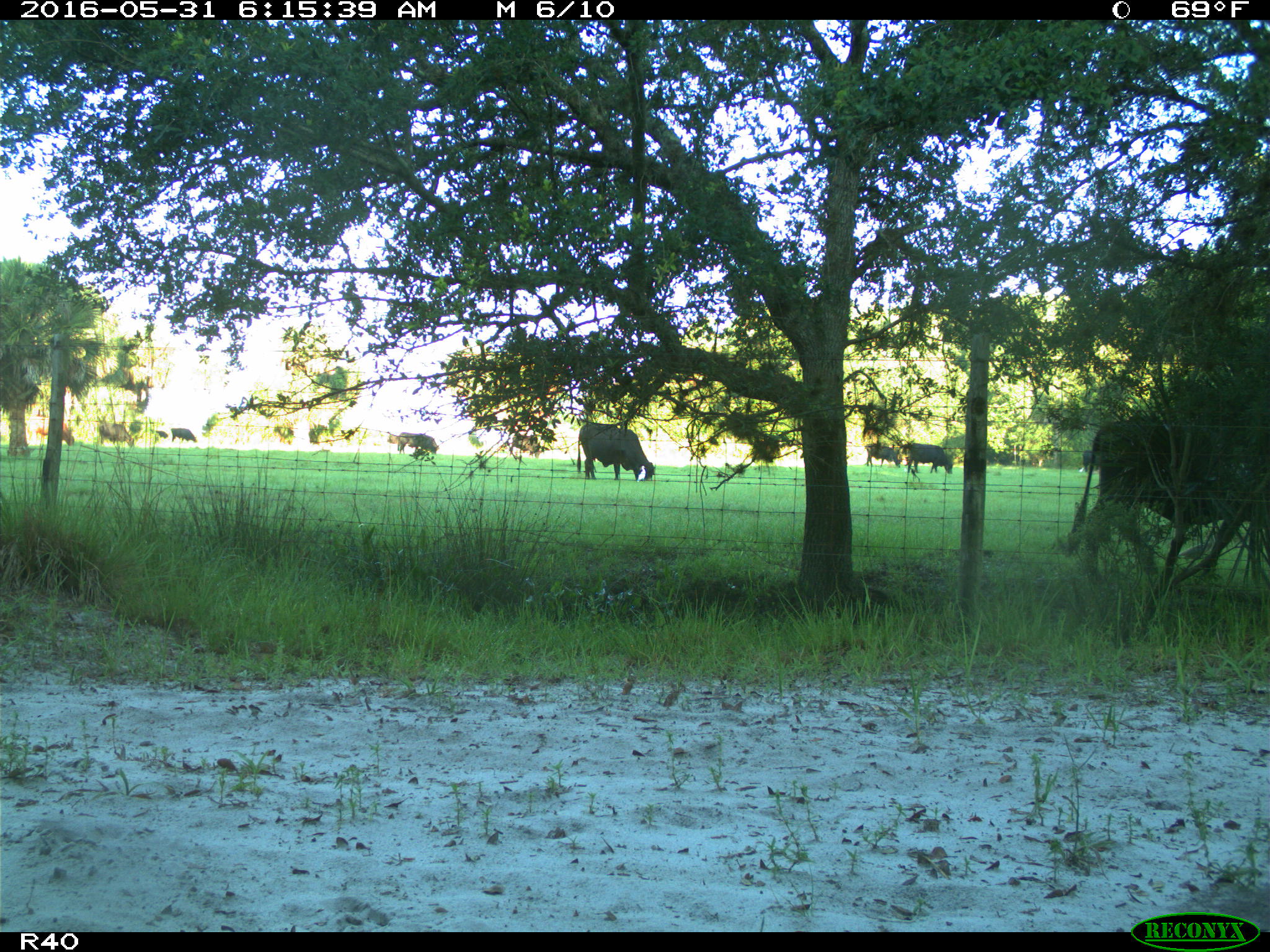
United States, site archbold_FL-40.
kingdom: Animalia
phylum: Chordata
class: Mammalia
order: Artiodactyla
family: Bovidae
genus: Bos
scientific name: Bos taurus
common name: domestic cow